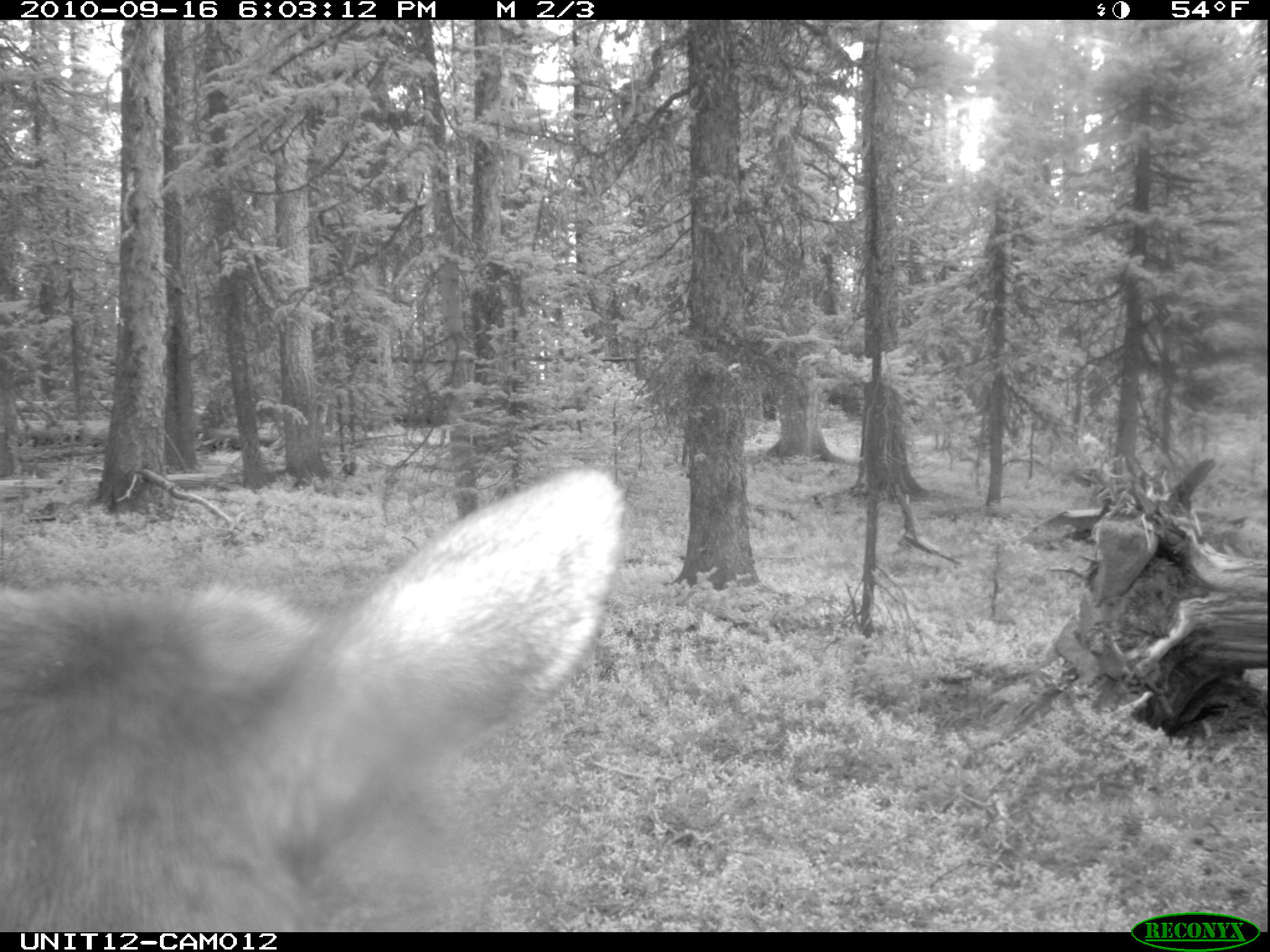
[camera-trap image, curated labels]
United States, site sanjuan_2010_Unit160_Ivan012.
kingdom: Animalia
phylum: Chordata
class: Mammalia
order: Artiodactyla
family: Cervidae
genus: Cervus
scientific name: Cervus elaphus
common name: red deer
Cervus elaphus (red deer).